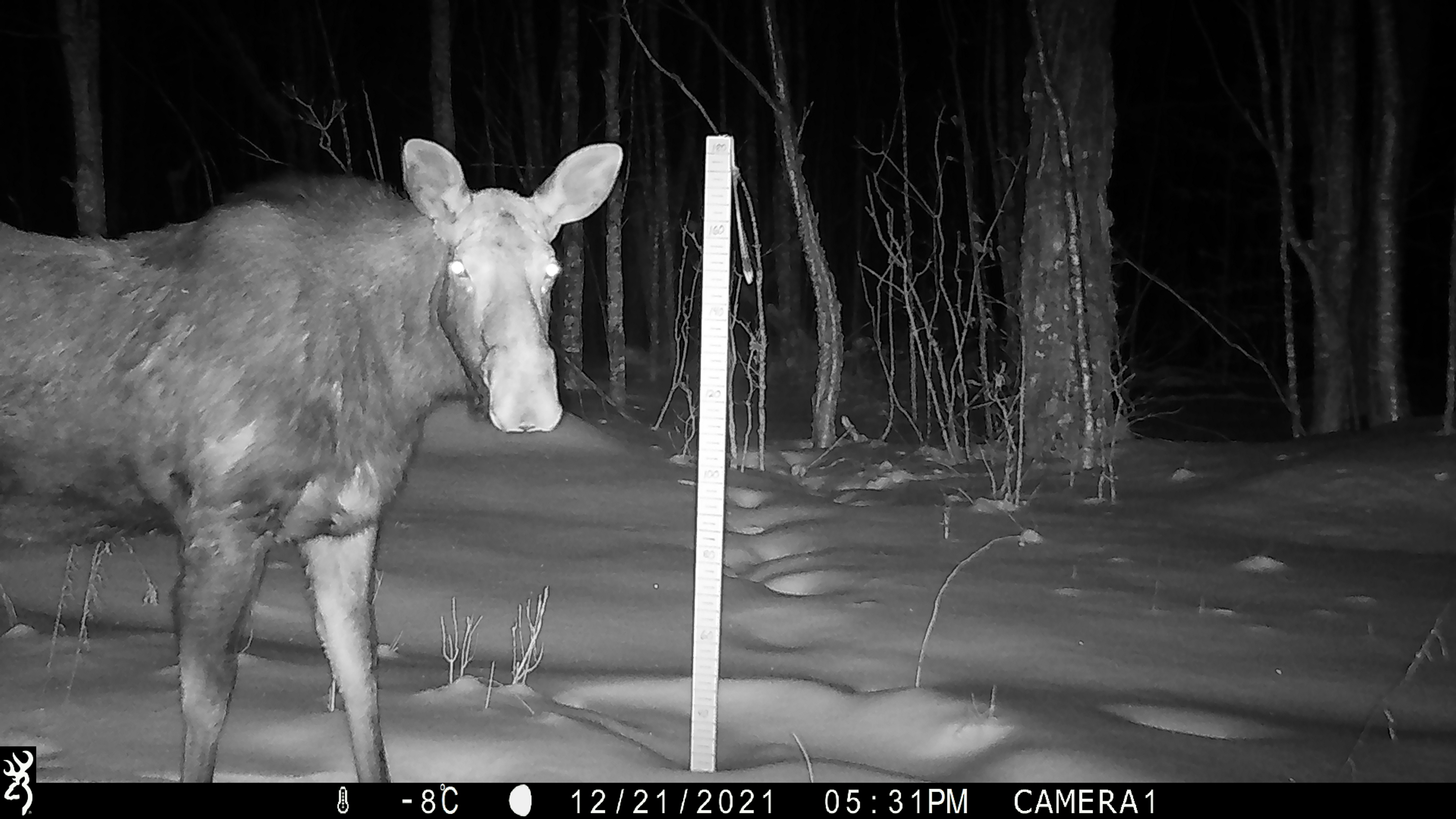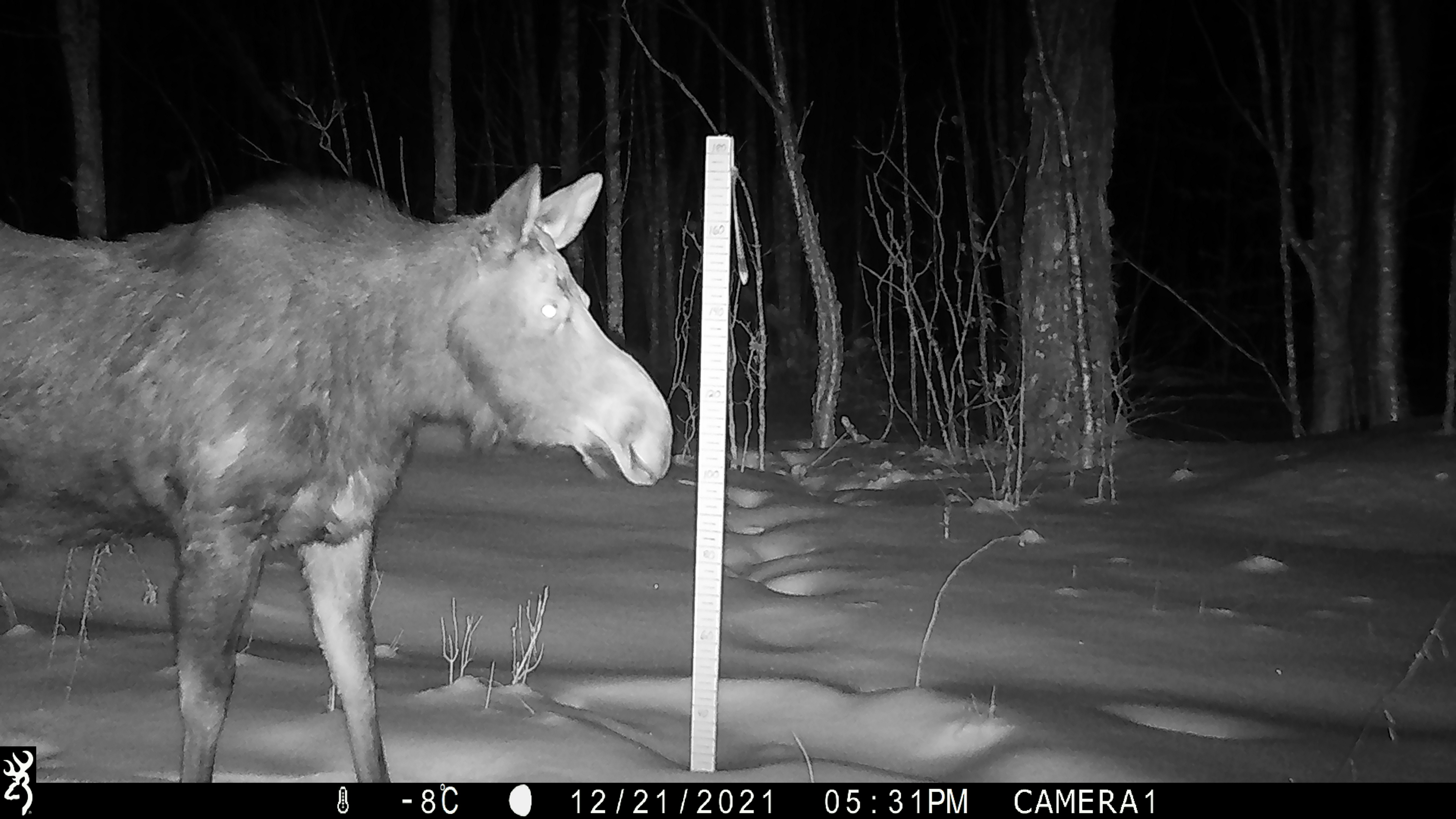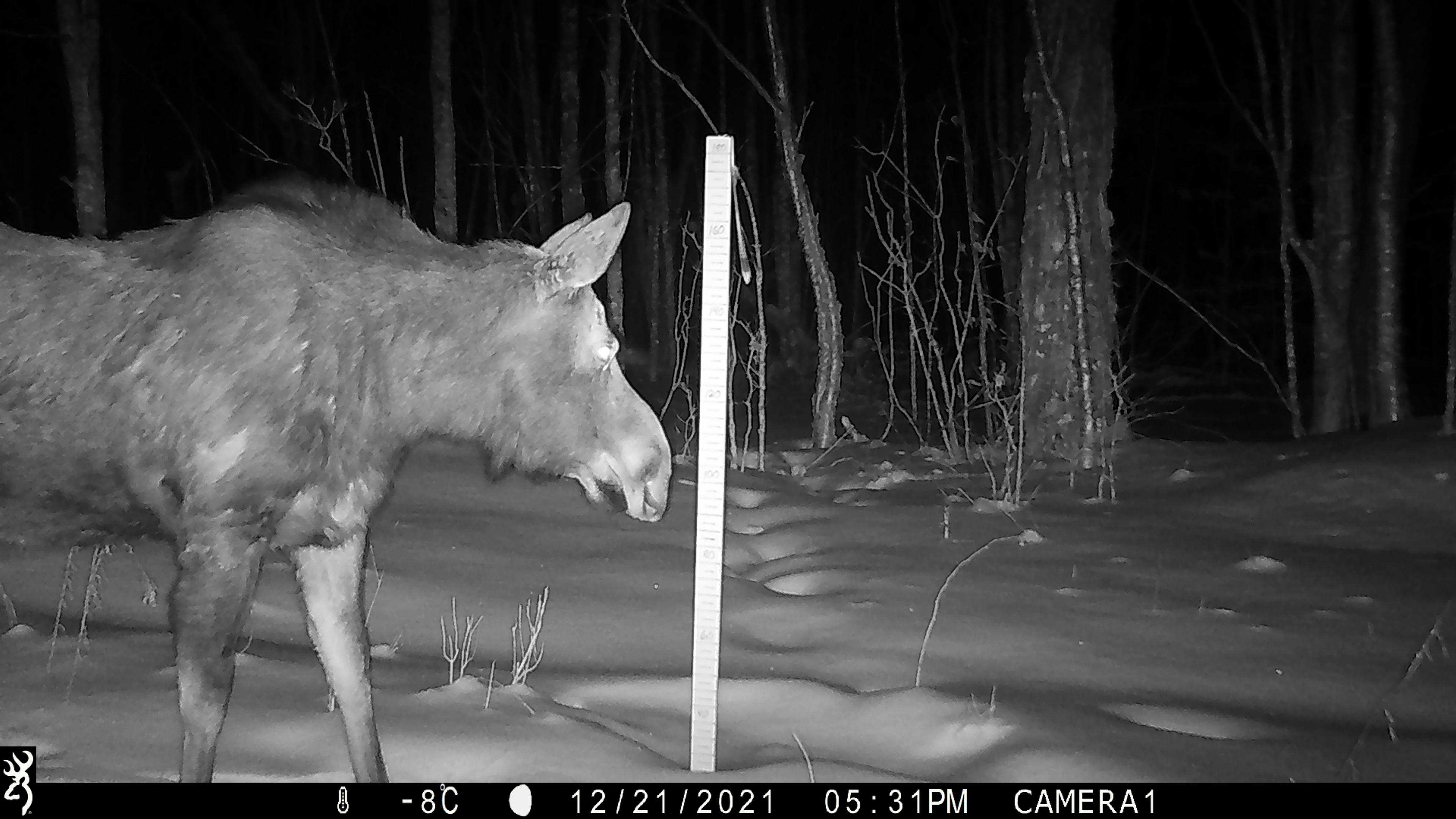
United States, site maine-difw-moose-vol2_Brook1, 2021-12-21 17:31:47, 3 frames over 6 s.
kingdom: Animalia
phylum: Chordata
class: Mammalia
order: Artiodactyla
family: Cervidae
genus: Alces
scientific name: Alces alces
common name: moose